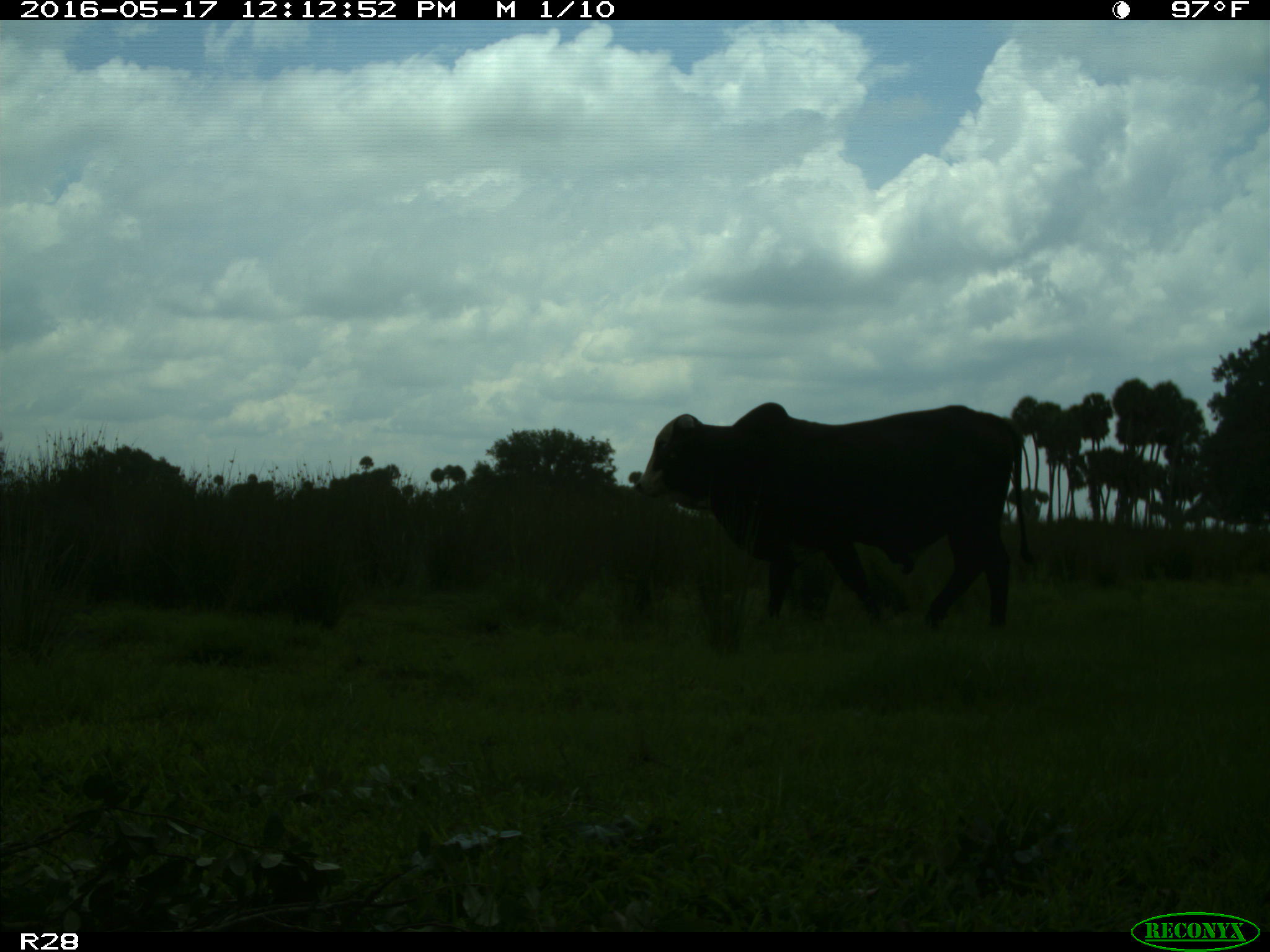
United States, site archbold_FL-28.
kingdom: Animalia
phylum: Chordata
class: Mammalia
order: Artiodactyla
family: Bovidae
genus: Bos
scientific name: Bos taurus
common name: domestic cow